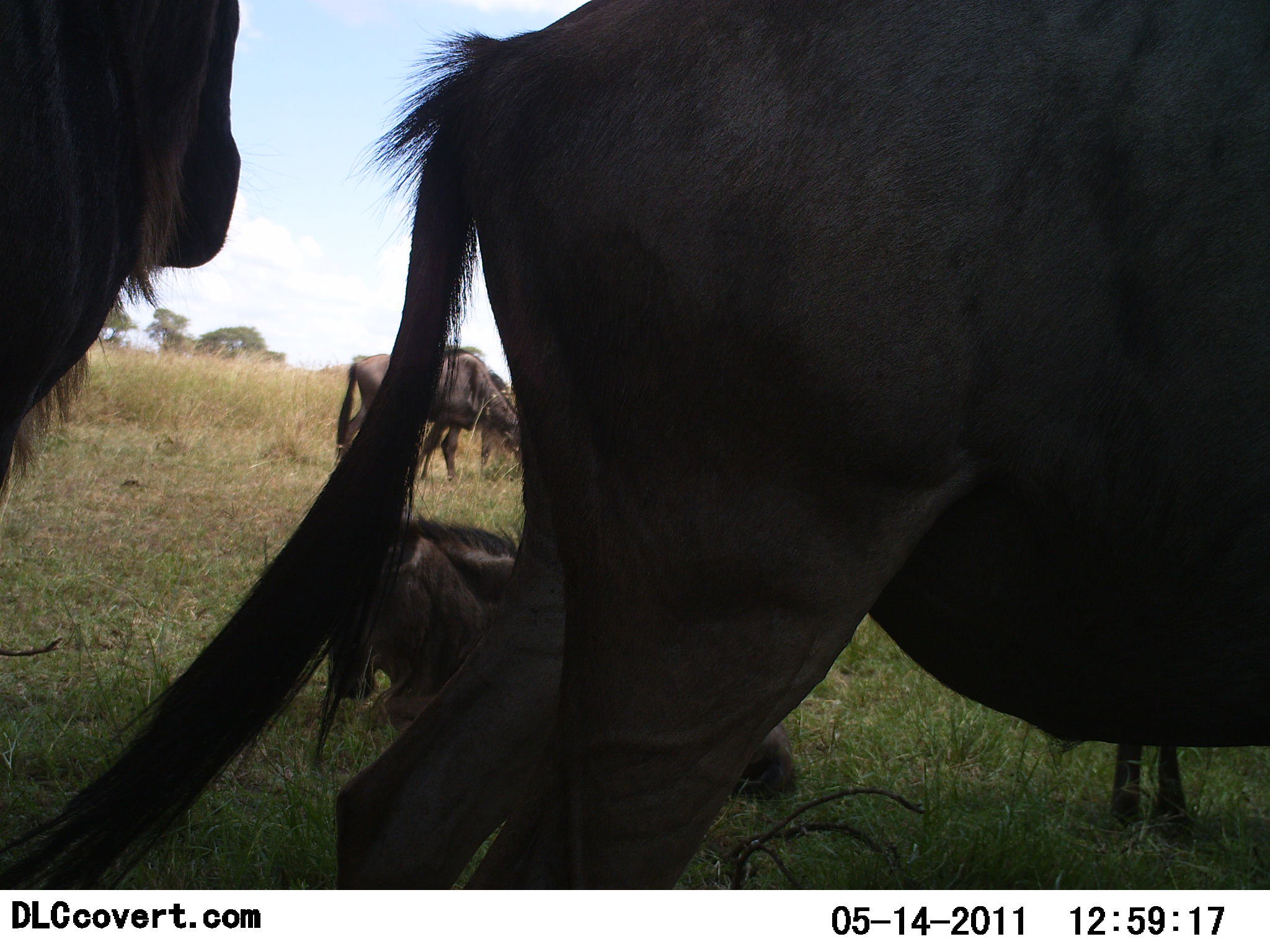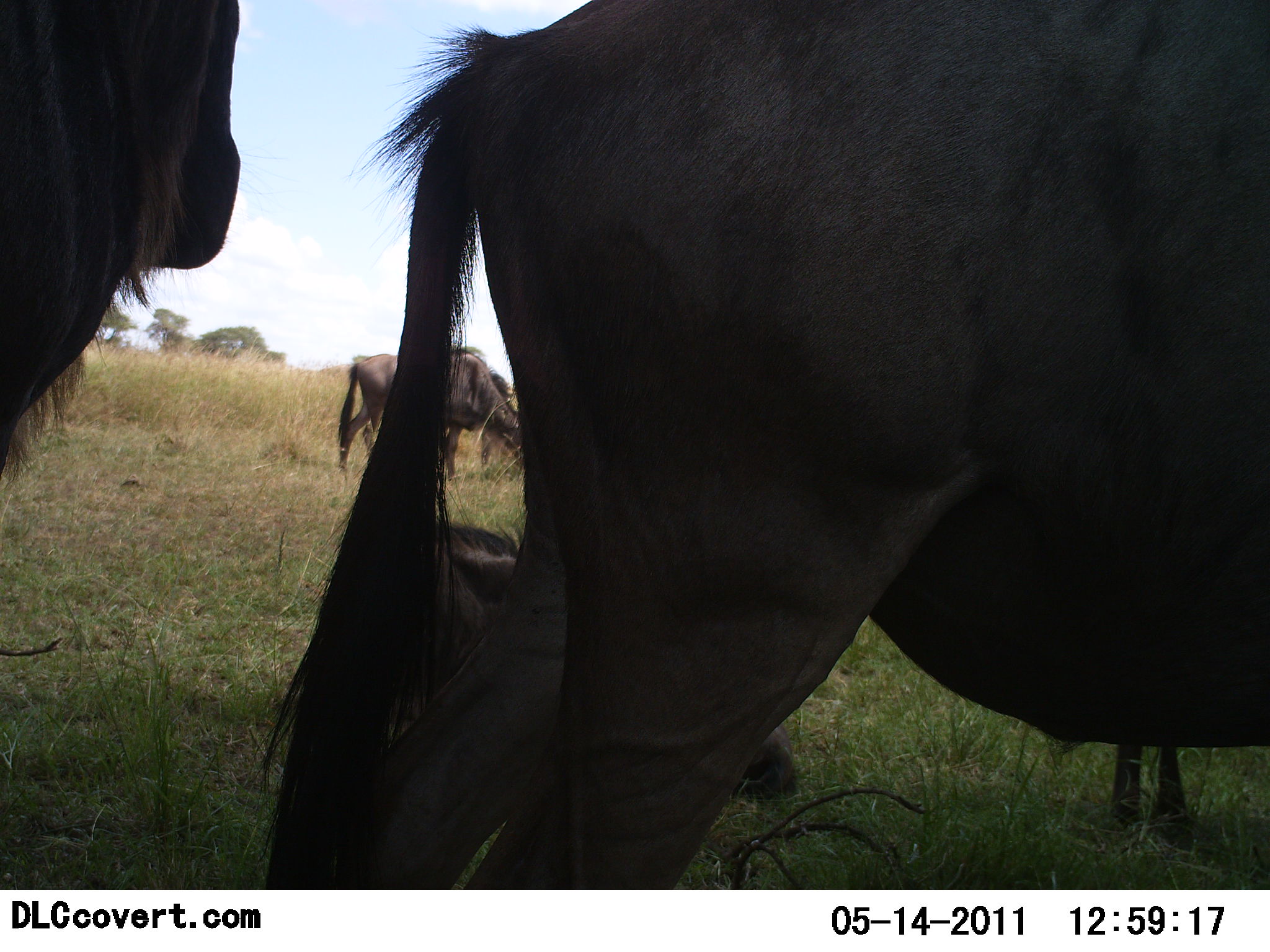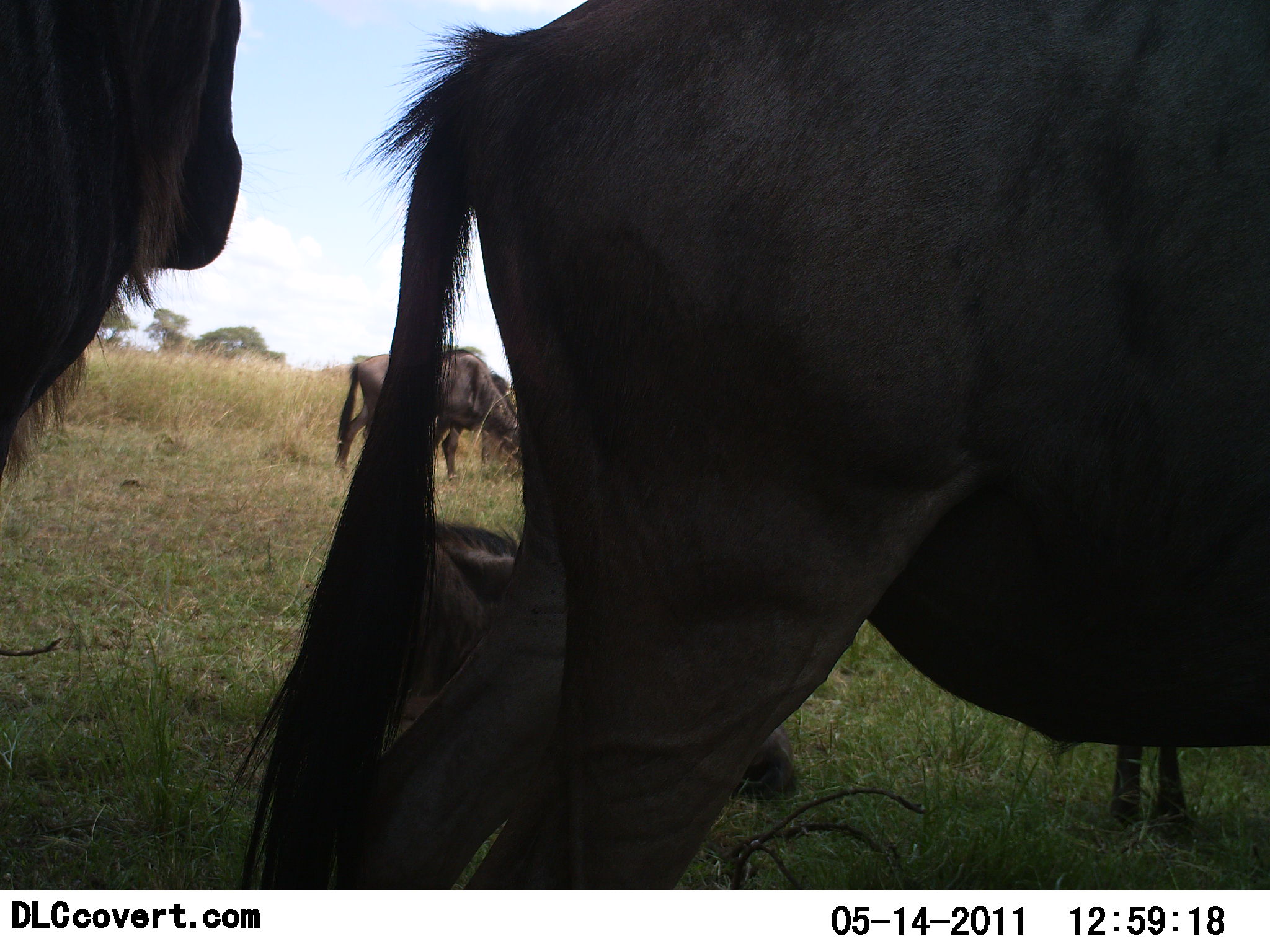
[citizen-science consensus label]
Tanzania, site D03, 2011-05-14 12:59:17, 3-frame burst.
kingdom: Animalia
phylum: Chordata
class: Mammalia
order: Artiodactyla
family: Bovidae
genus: Connochaetes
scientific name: Connochaetes taurinus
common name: blue wildebeest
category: wildebeest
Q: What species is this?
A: Wildebeest (blue wildebeest) (Connochaetes taurinus).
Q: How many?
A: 5.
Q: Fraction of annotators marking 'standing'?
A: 70%.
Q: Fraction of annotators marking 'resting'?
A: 40%.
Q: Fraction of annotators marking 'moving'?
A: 10%.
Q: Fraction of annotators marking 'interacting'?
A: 20%.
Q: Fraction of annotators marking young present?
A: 20%.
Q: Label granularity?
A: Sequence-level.